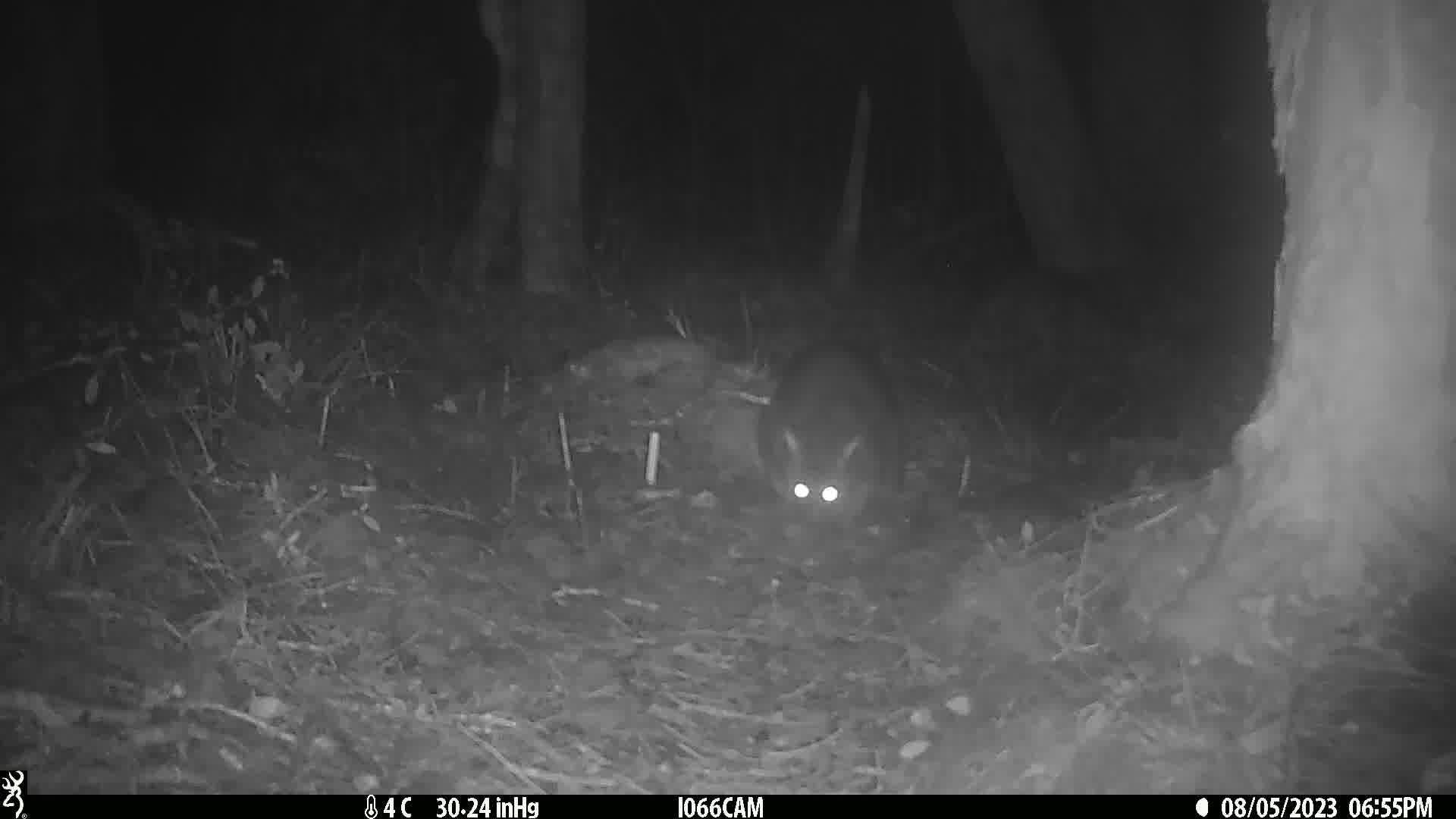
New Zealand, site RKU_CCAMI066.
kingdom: Animalia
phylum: Chordata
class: Mammalia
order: Diprotodontia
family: Phalangeridae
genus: Trichosurus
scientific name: Trichosurus vulpecula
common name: common brushtail possum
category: possum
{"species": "possum (common brushtail possum) (Trichosurus vulpecula)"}